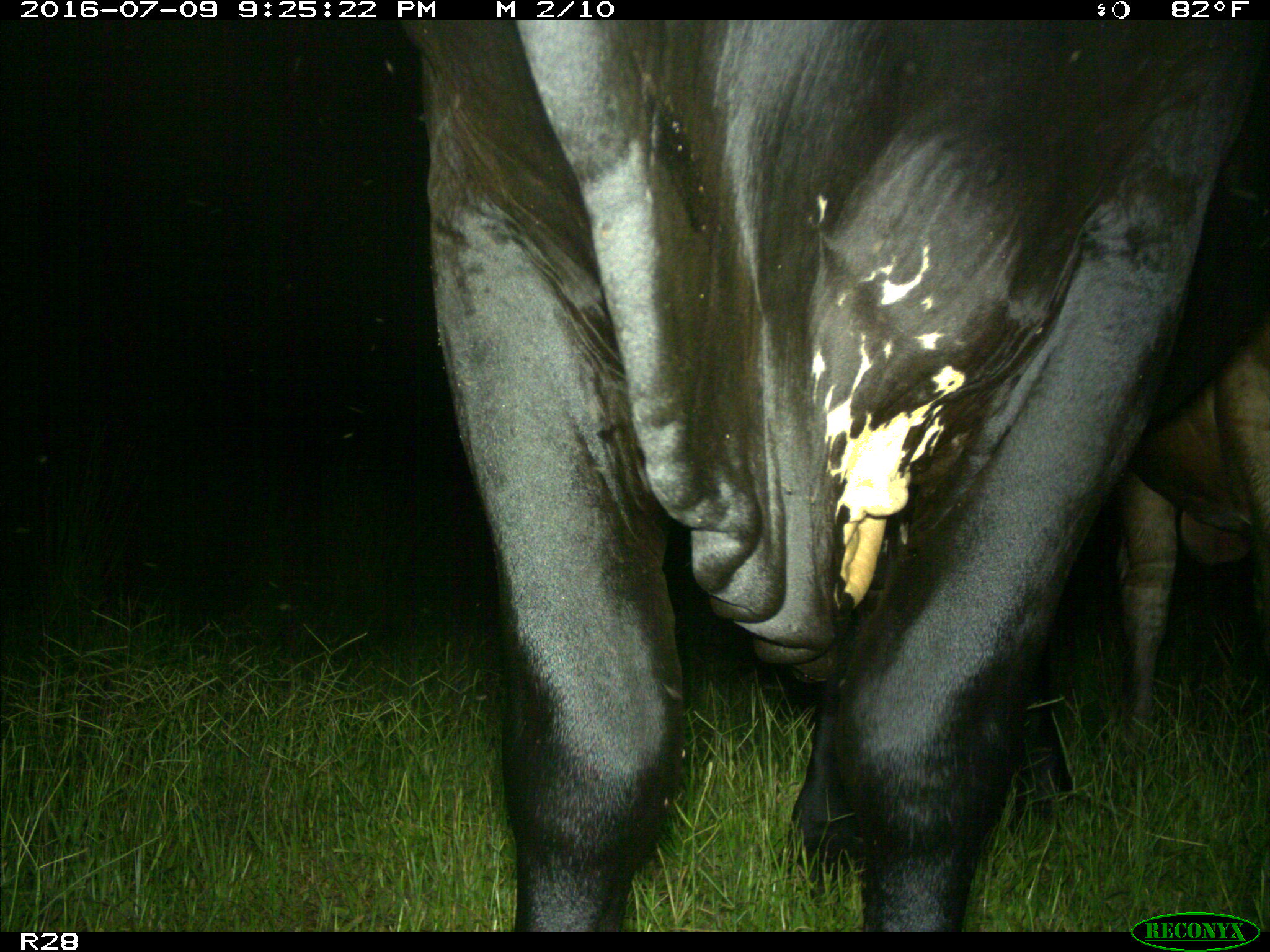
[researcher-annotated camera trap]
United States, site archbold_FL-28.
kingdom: Animalia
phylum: Chordata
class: Mammalia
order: Artiodactyla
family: Bovidae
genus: Bos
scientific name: Bos taurus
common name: domestic cow